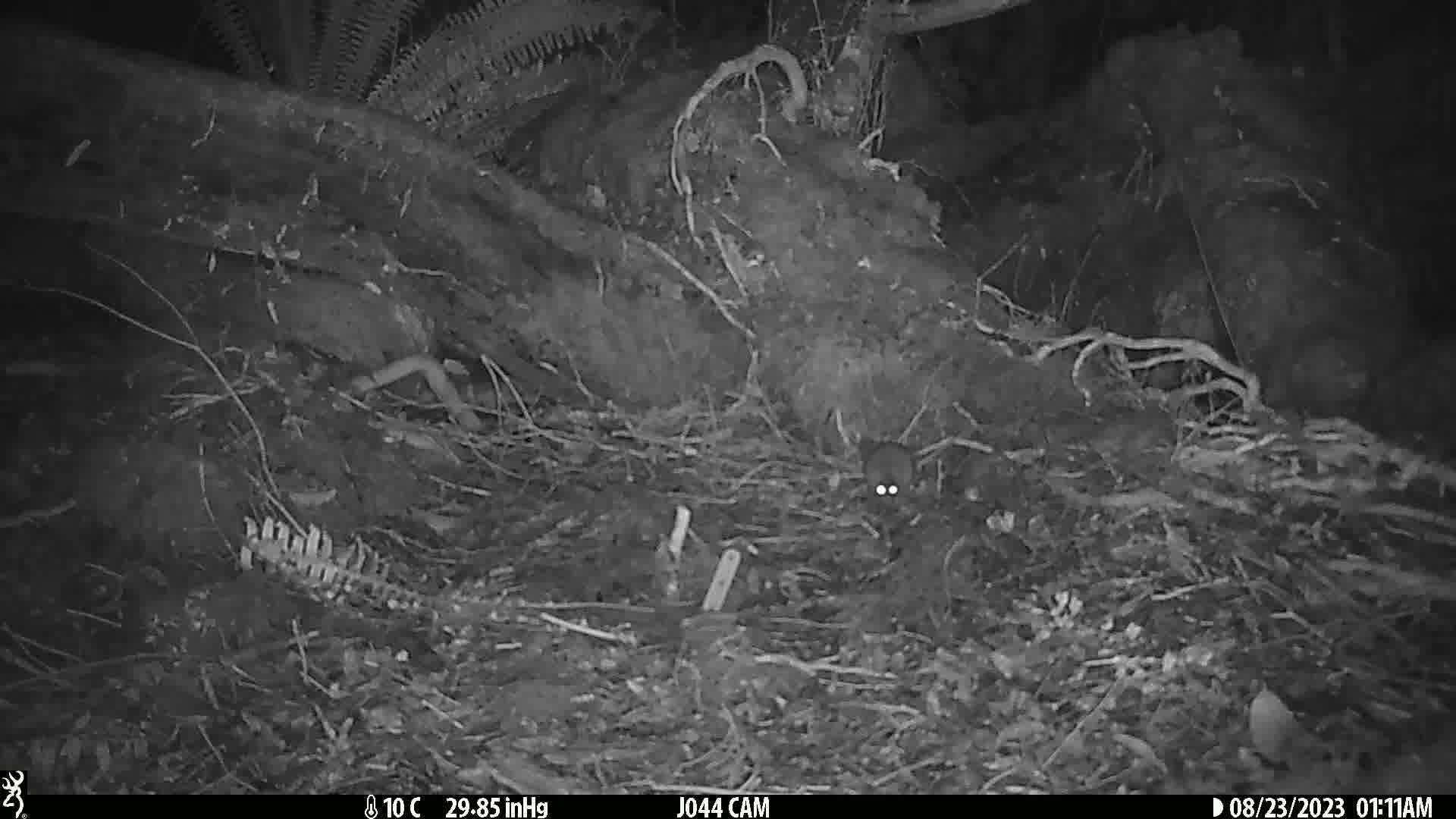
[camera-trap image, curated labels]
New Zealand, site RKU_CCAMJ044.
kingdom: Animalia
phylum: Chordata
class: Mammalia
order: Rodentia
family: Muridae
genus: Rattus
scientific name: Rattus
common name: rat